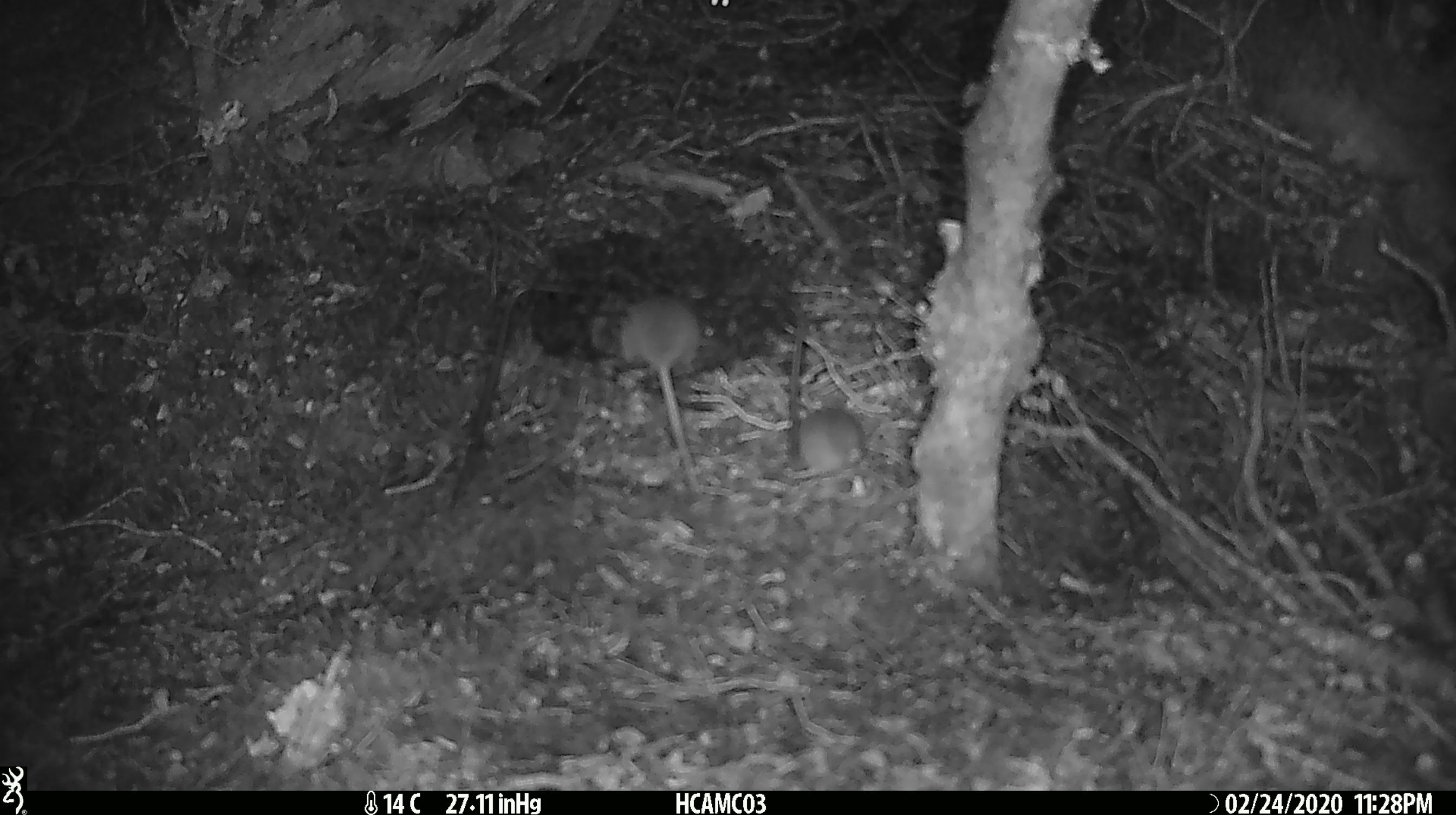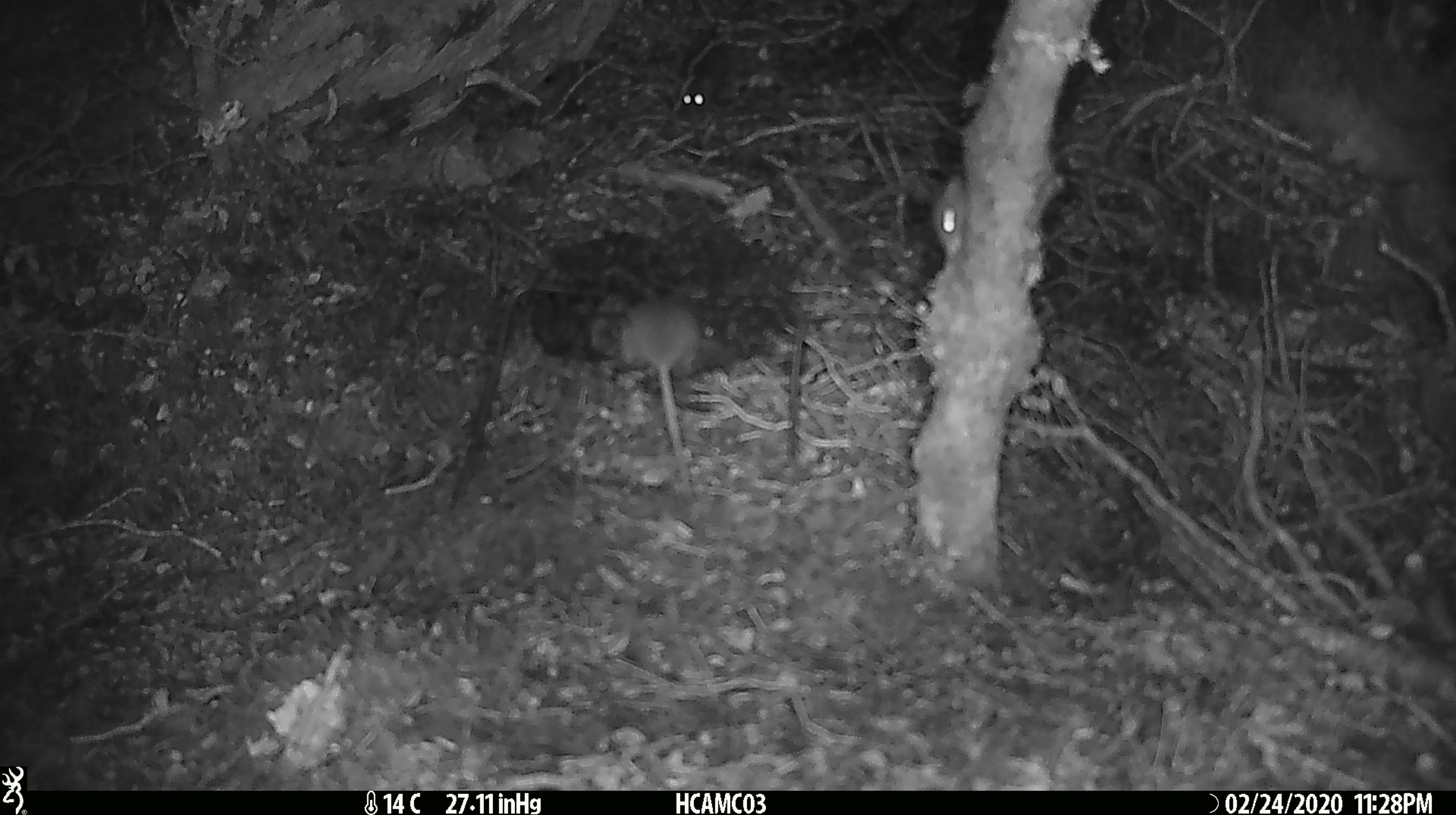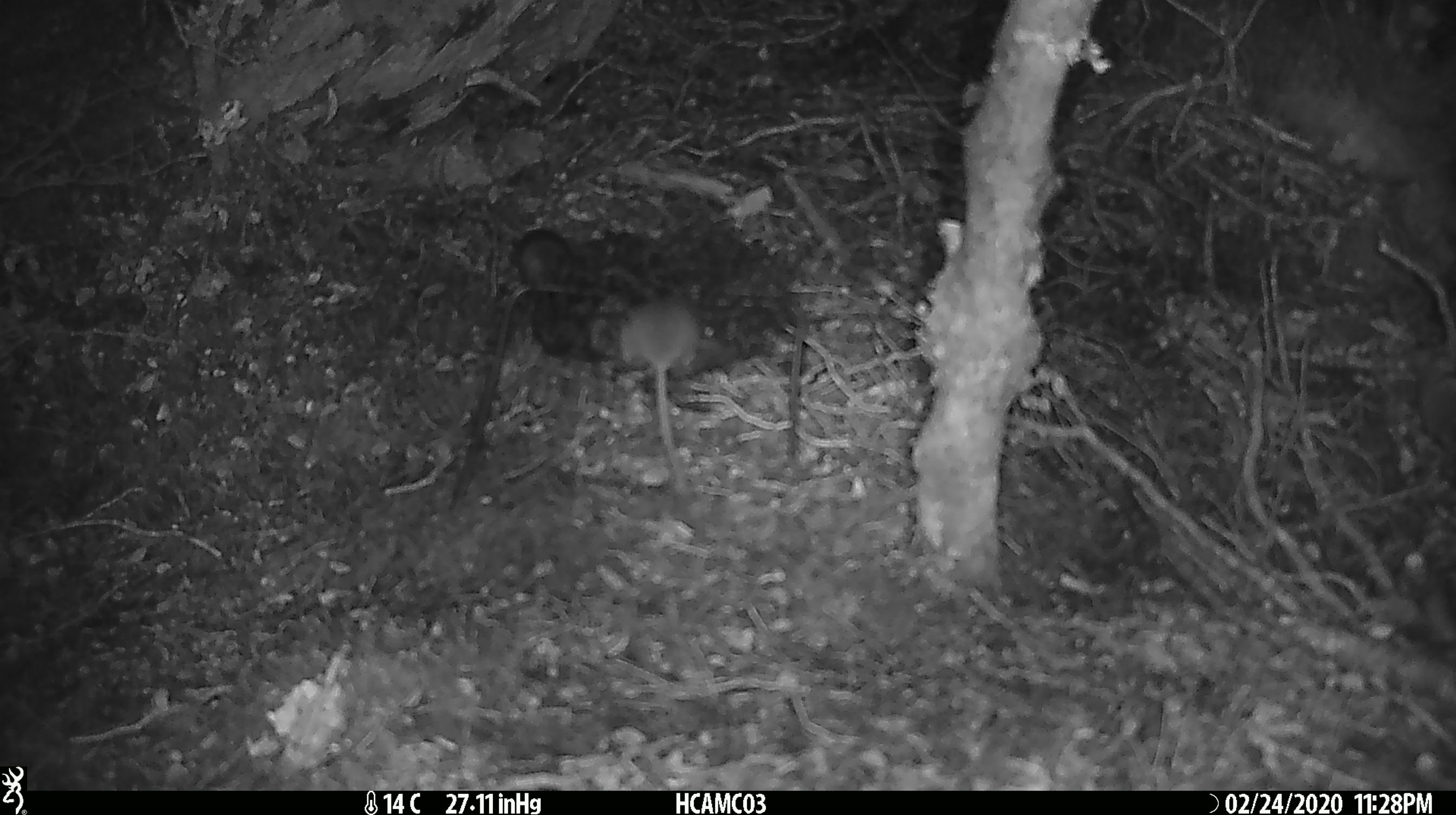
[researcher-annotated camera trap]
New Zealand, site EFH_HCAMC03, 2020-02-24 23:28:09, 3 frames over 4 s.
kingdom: Animalia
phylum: Chordata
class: Mammalia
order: Rodentia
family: Muridae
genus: Mus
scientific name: Mus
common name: mouse